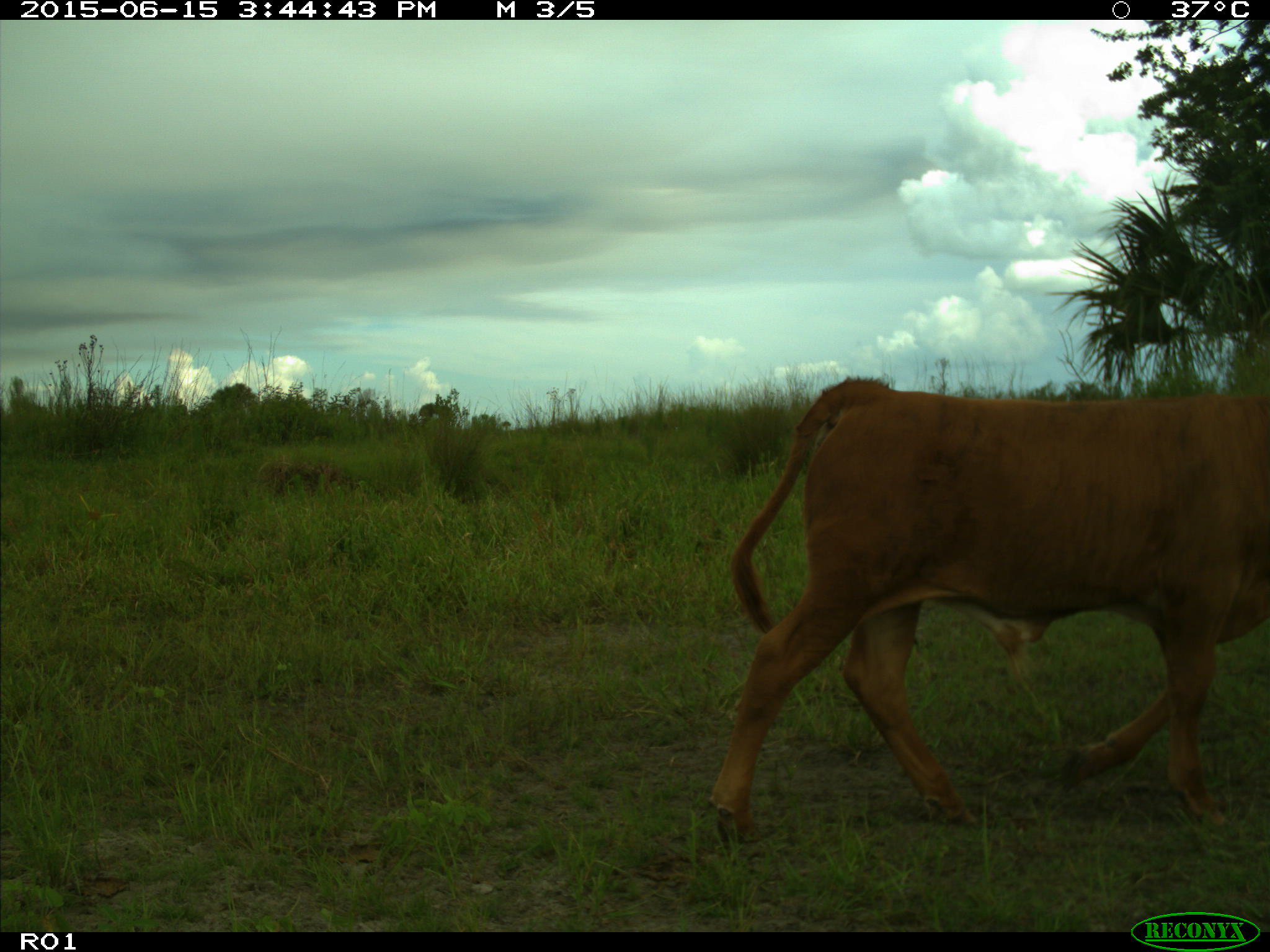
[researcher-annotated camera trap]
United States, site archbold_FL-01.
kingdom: Animalia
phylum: Chordata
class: Mammalia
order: Artiodactyla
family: Bovidae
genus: Bos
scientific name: Bos taurus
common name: domestic cow